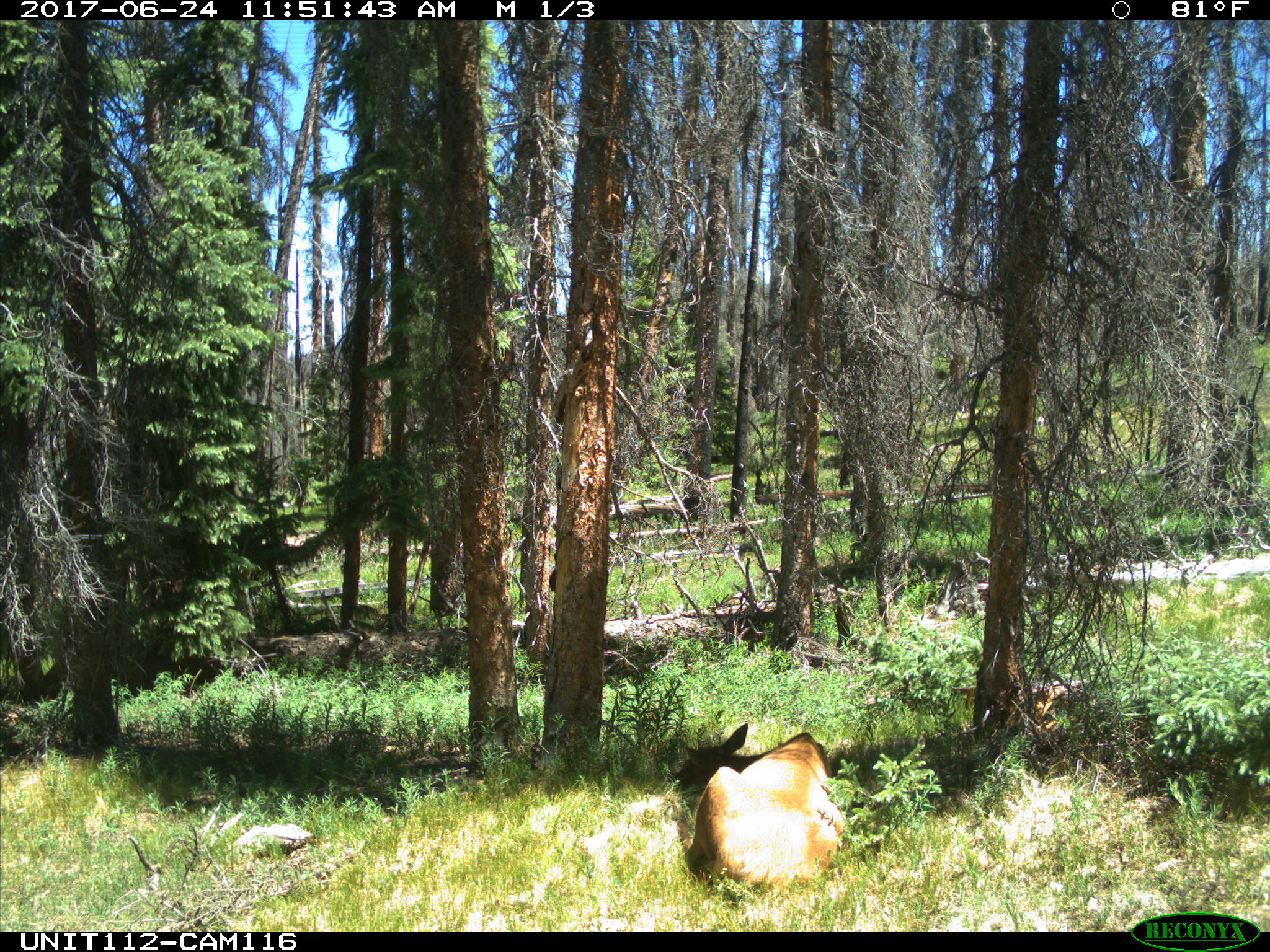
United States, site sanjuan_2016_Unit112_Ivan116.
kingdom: Animalia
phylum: Chordata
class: Mammalia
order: Artiodactyla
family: Cervidae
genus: Cervus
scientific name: Cervus elaphus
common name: red deer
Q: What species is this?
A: Cervus elaphus (red deer).